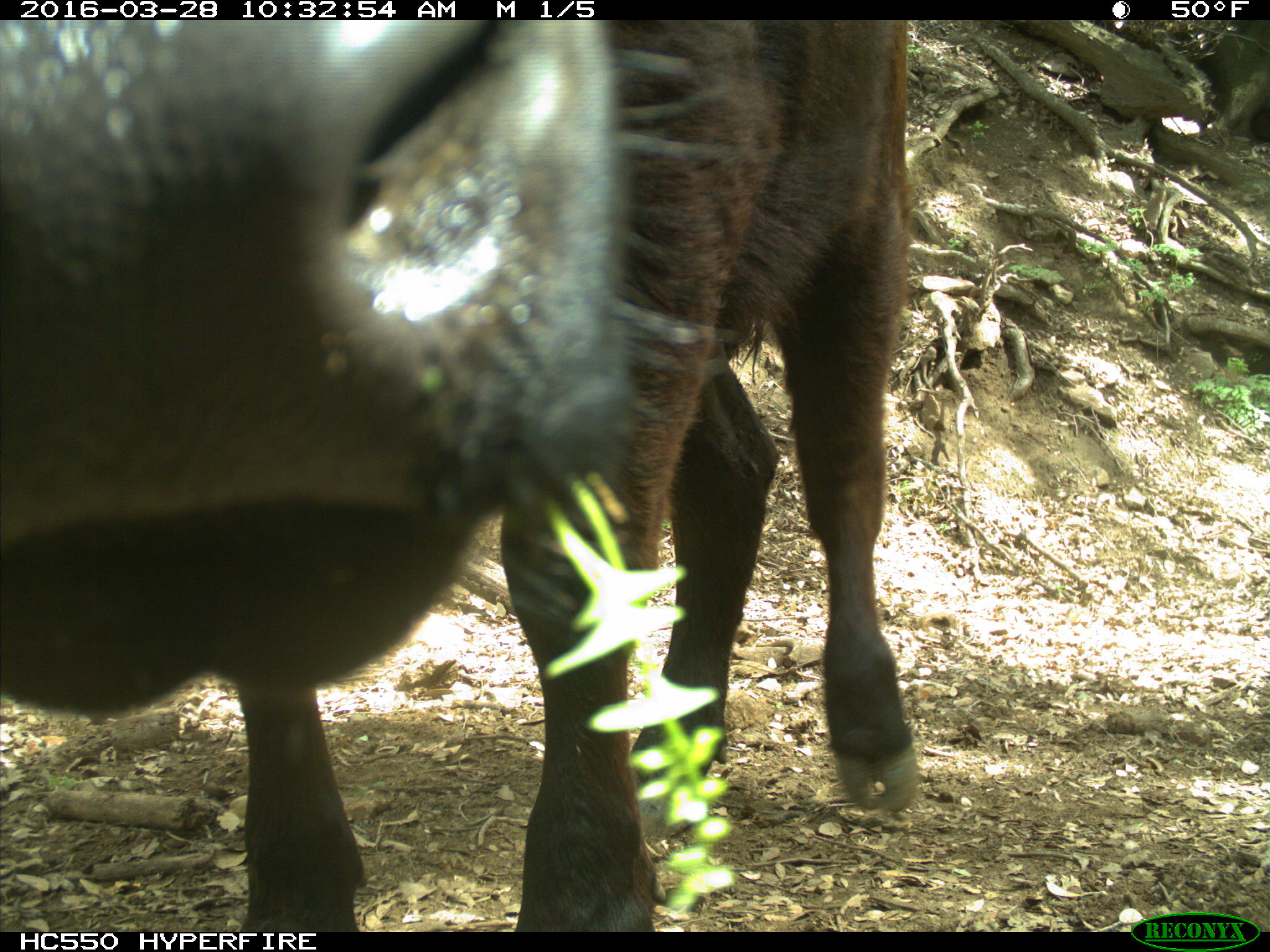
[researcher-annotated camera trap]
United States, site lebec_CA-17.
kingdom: Animalia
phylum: Chordata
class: Mammalia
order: Artiodactyla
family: Bovidae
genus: Bos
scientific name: Bos taurus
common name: domestic cow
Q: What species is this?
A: Bos taurus (domestic cow).